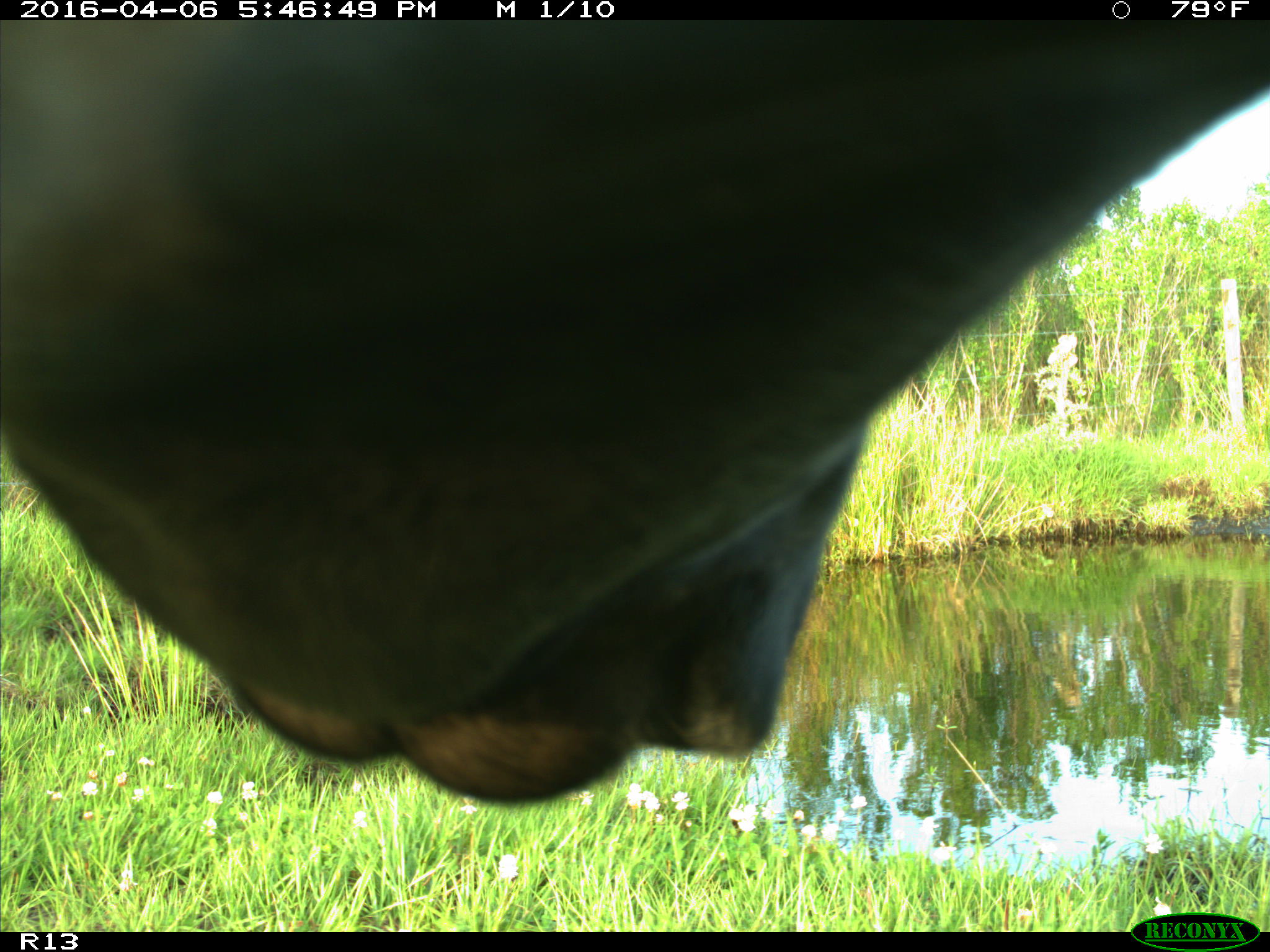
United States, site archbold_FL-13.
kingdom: Animalia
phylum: Chordata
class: Mammalia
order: Artiodactyla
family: Bovidae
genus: Bos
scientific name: Bos taurus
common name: domestic cow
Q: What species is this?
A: Bos taurus (domestic cow).